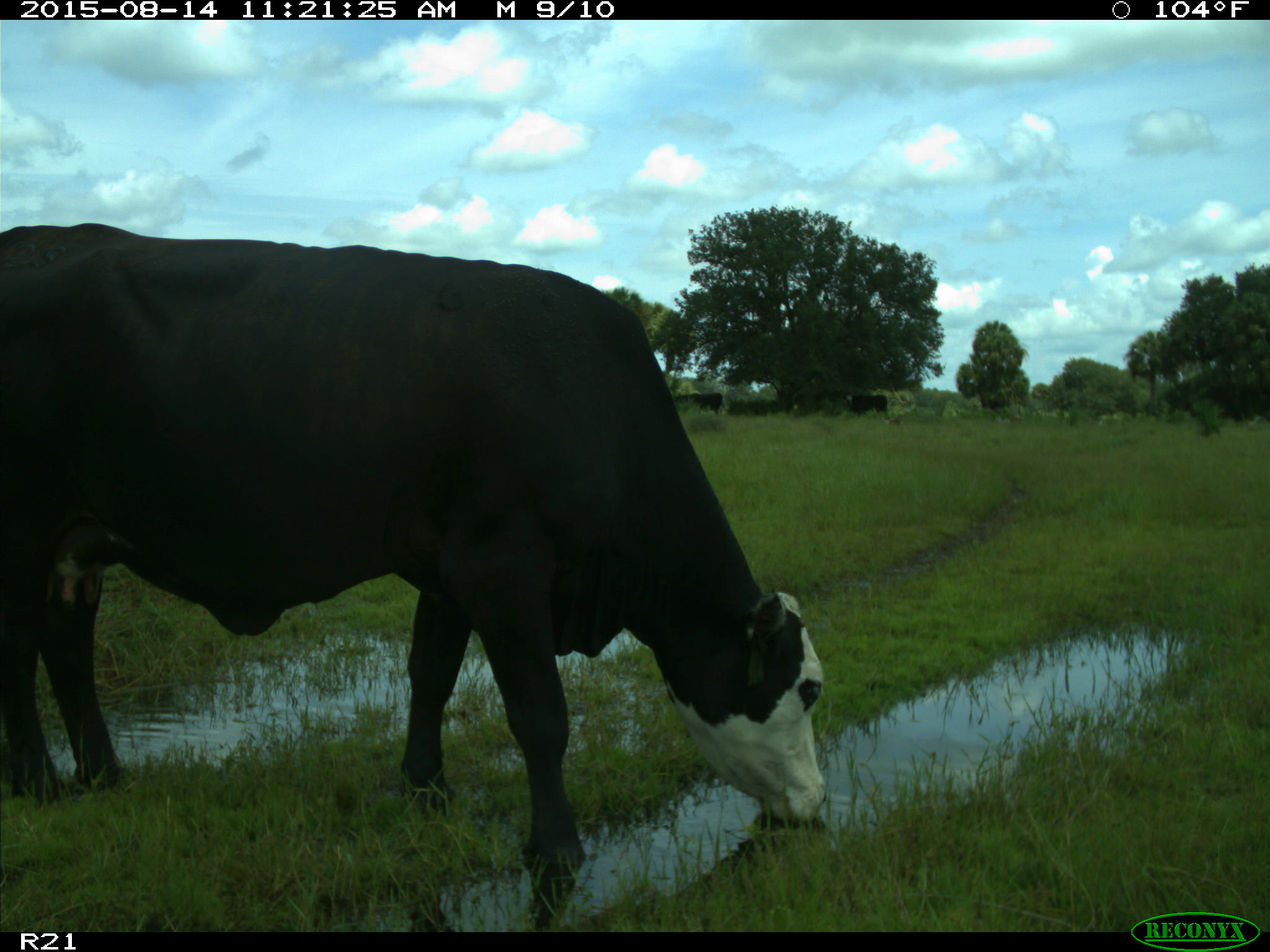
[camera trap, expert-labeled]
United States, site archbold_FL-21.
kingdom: Animalia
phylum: Chordata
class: Mammalia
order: Artiodactyla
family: Bovidae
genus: Bos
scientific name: Bos taurus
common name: domestic cow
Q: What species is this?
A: Bos taurus (domestic cow).